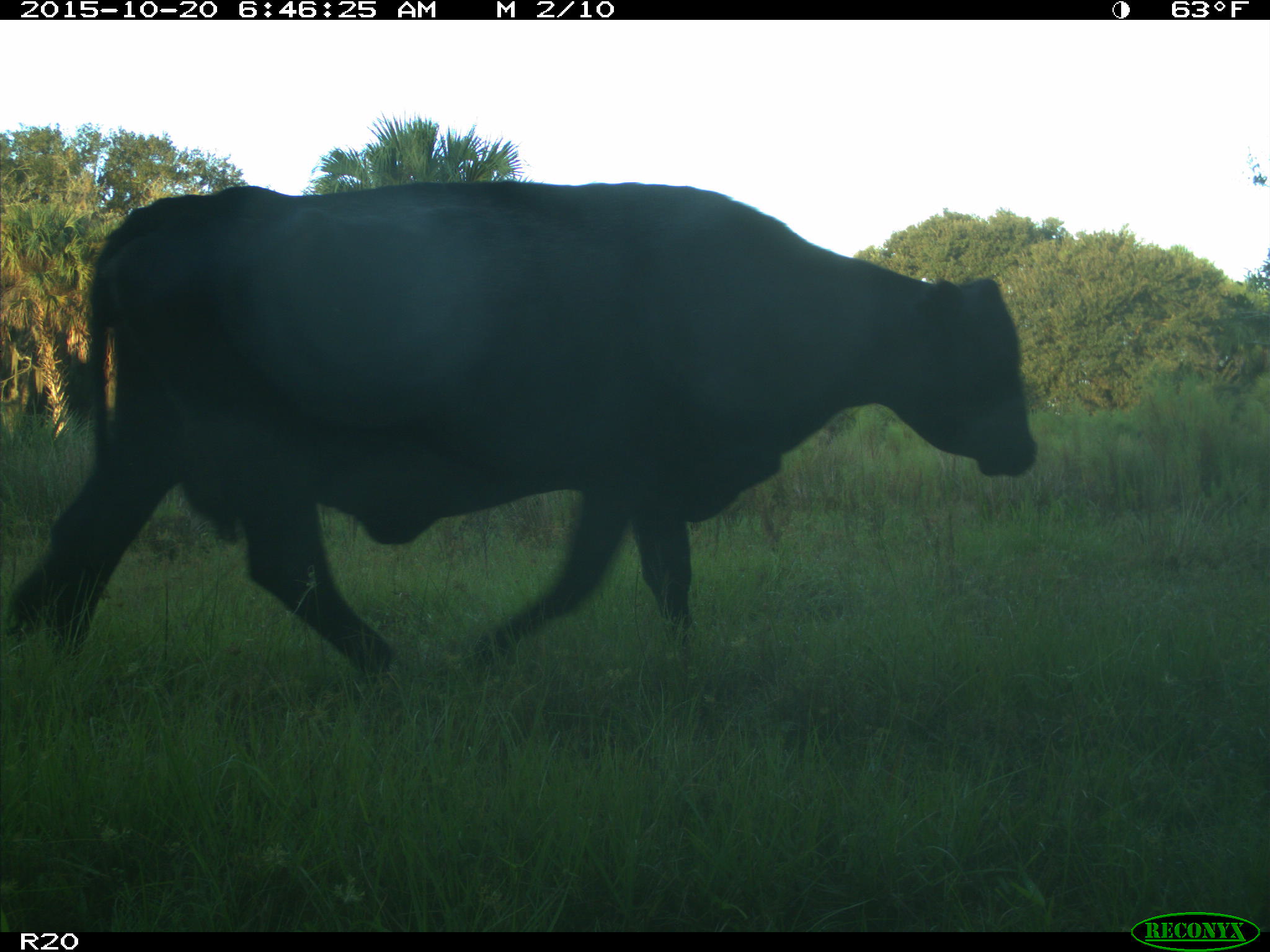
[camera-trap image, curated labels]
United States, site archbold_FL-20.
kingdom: Animalia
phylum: Chordata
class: Mammalia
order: Artiodactyla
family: Bovidae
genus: Bos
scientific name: Bos taurus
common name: domestic cow